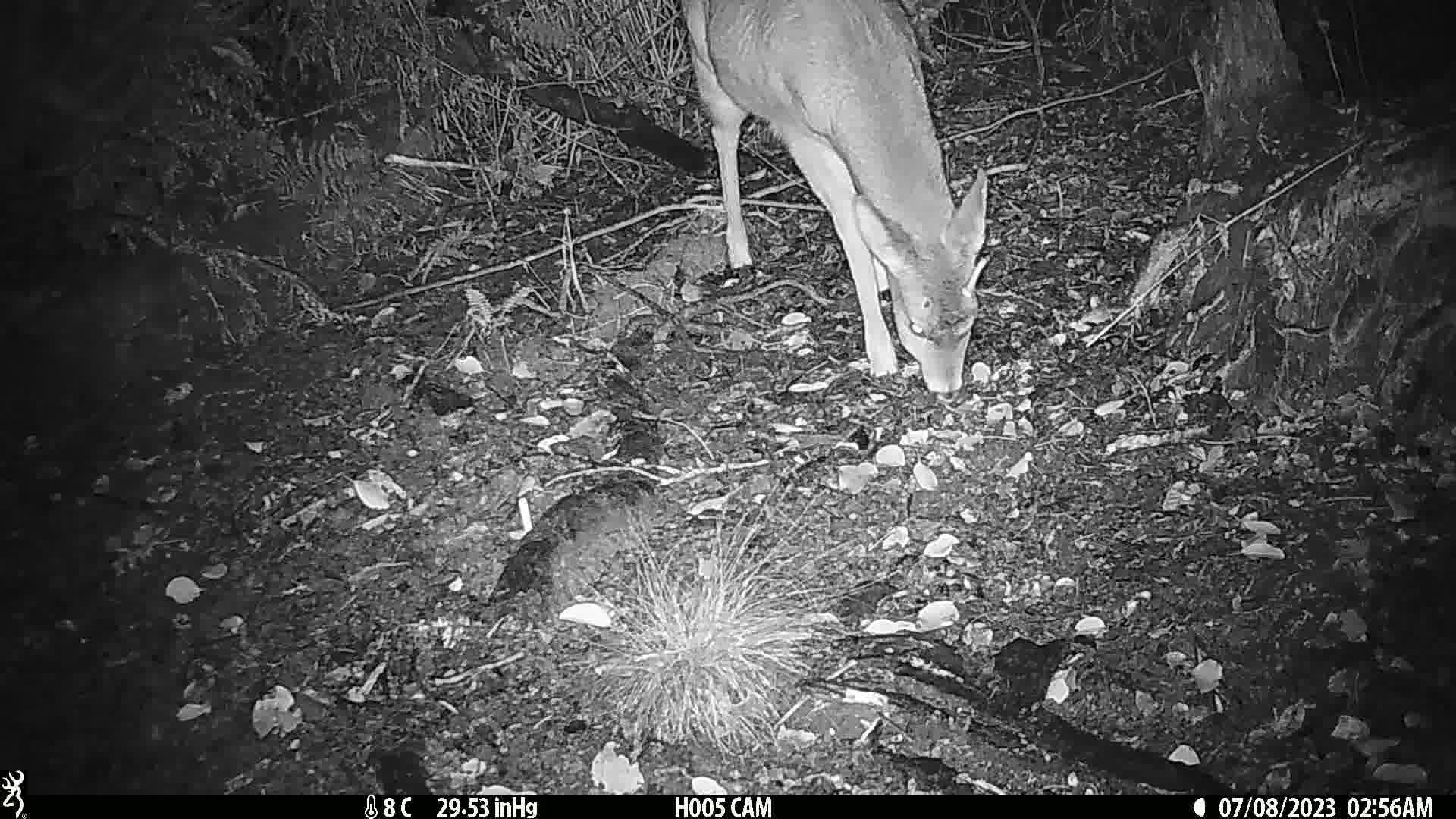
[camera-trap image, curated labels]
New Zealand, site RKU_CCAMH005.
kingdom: Animalia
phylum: Chordata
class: Mammalia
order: Artiodactyla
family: Cervidae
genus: Odocoileus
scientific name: Odocoileus virginianus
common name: white-tailed deer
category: white tailed deer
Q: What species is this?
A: White tailed deer (white-tailed deer) (Odocoileus virginianus).